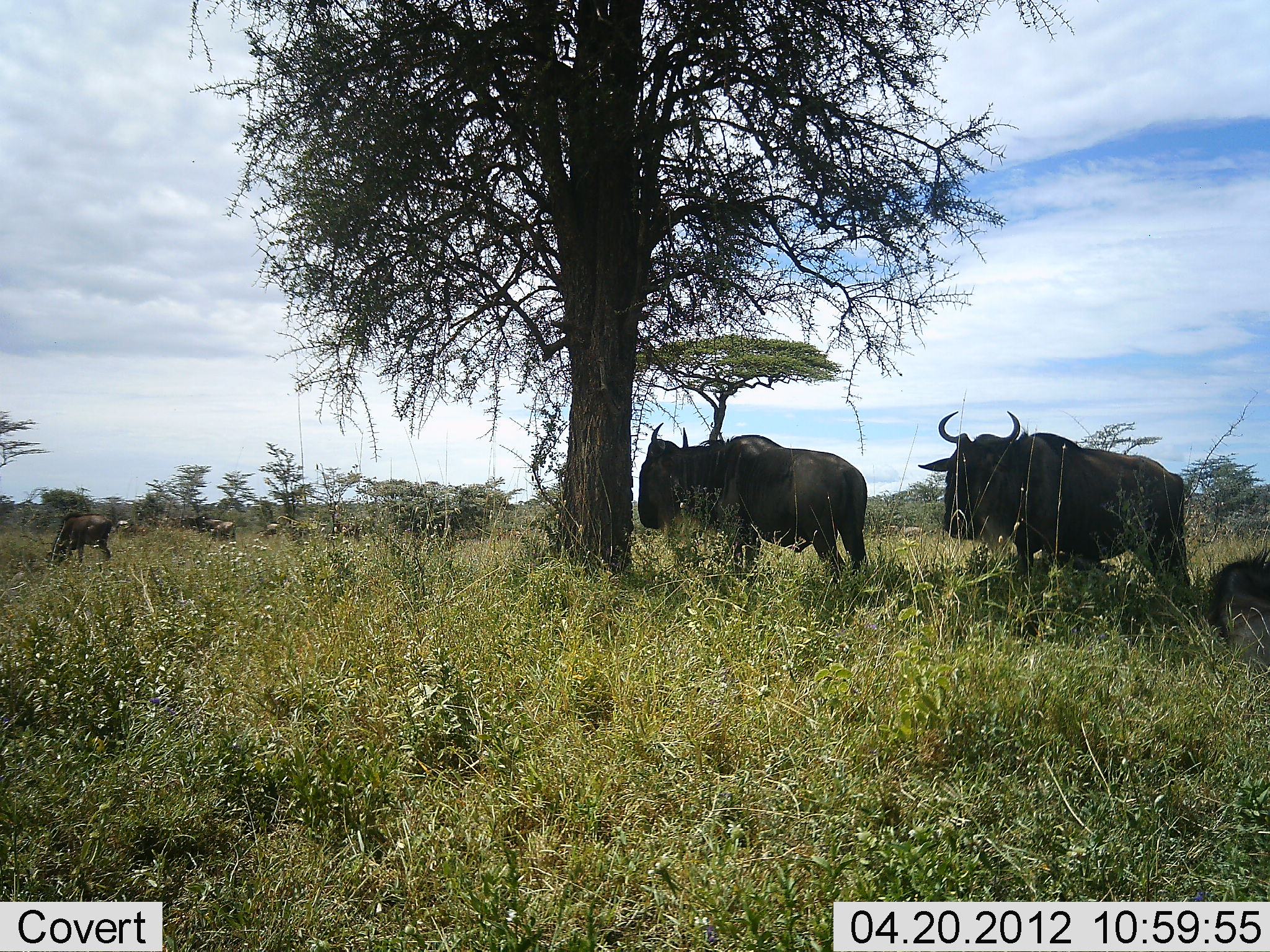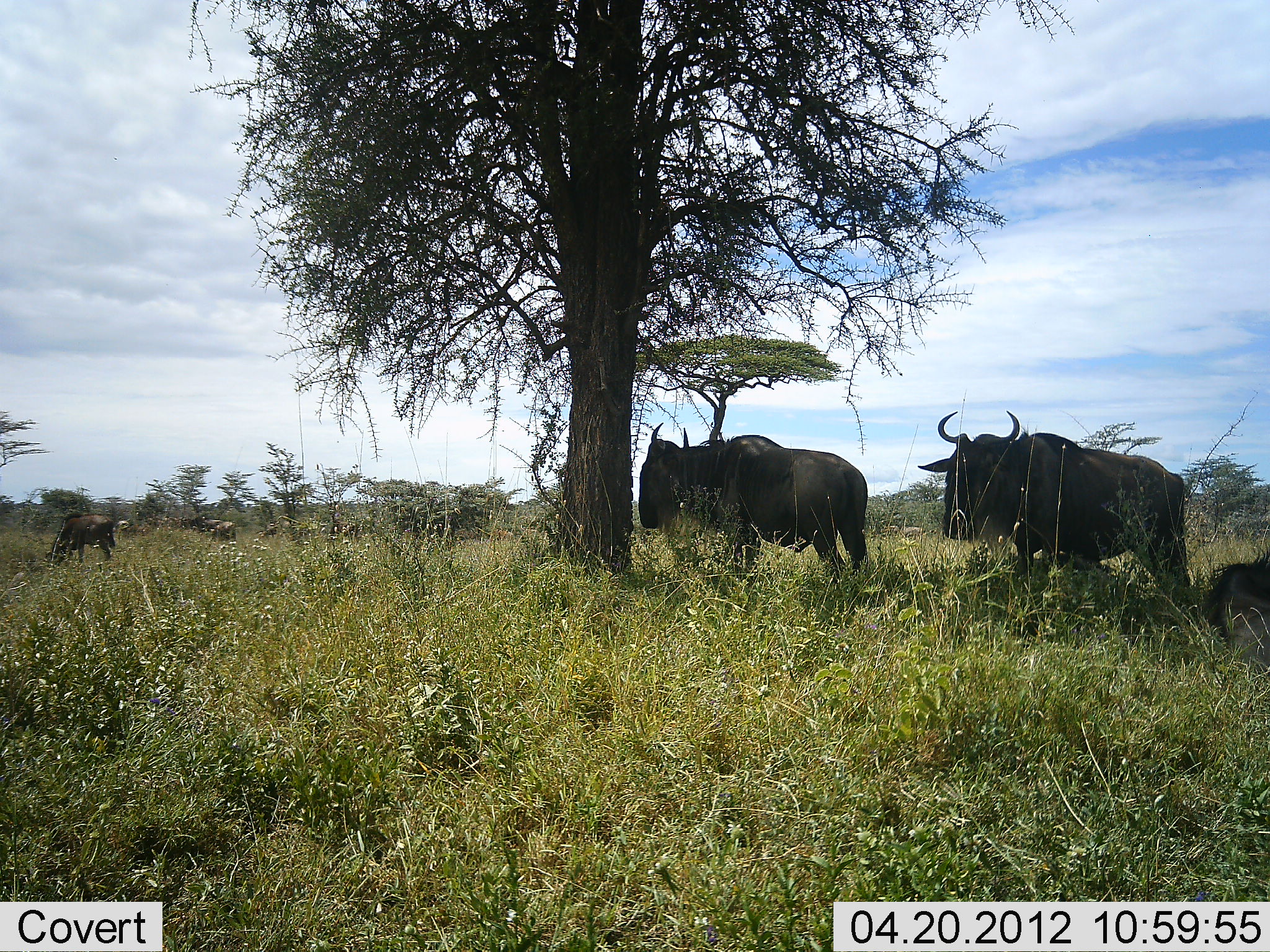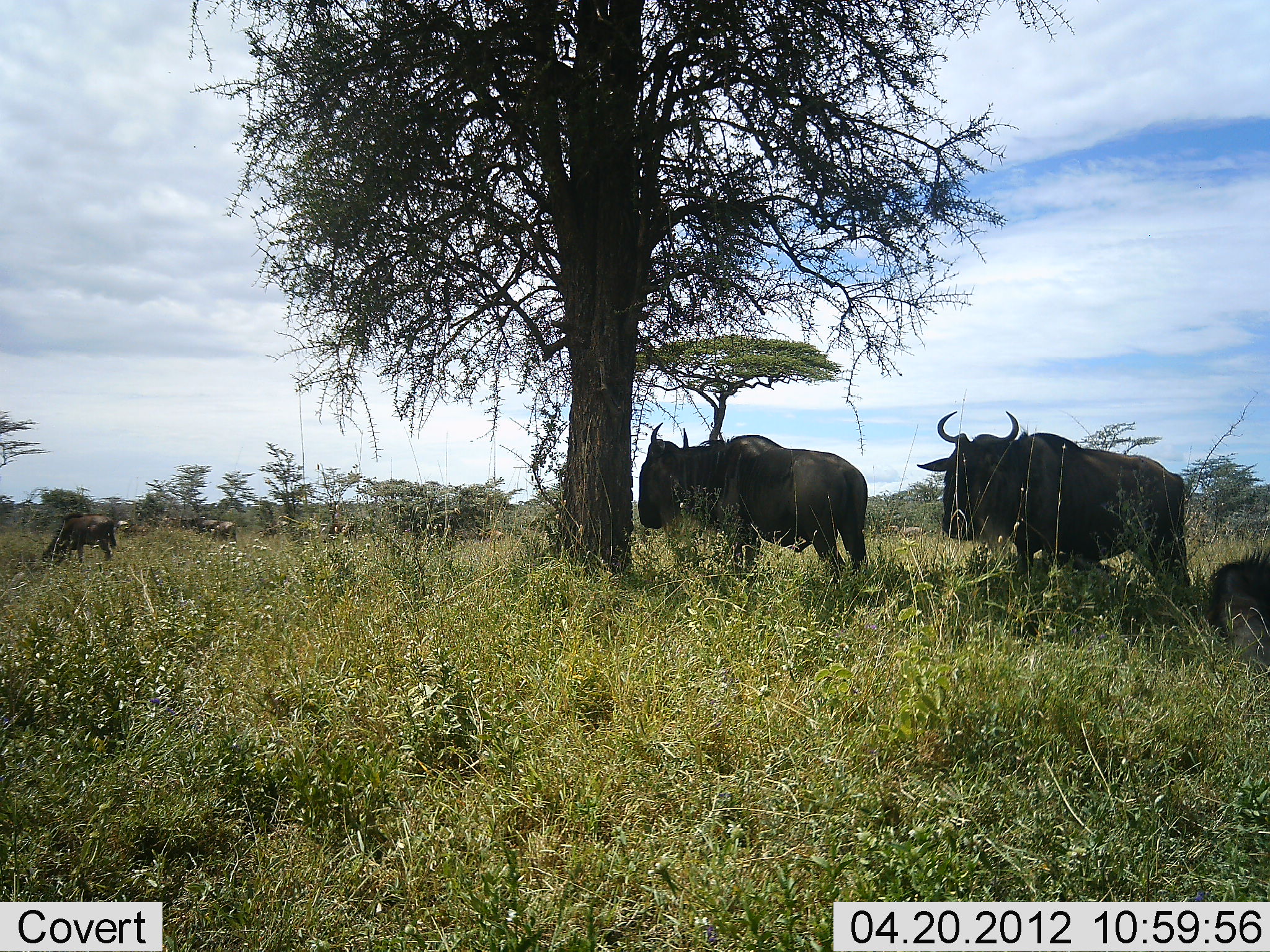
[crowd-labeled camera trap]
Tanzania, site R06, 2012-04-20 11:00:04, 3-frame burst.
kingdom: Animalia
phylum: Chordata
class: Mammalia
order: Artiodactyla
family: Bovidae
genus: Connochaetes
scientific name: Connochaetes taurinus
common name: blue wildebeest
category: wildebeest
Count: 11-50.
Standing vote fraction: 83%.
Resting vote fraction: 61%.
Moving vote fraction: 22%.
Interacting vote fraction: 0%.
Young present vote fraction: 17%.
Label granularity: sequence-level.